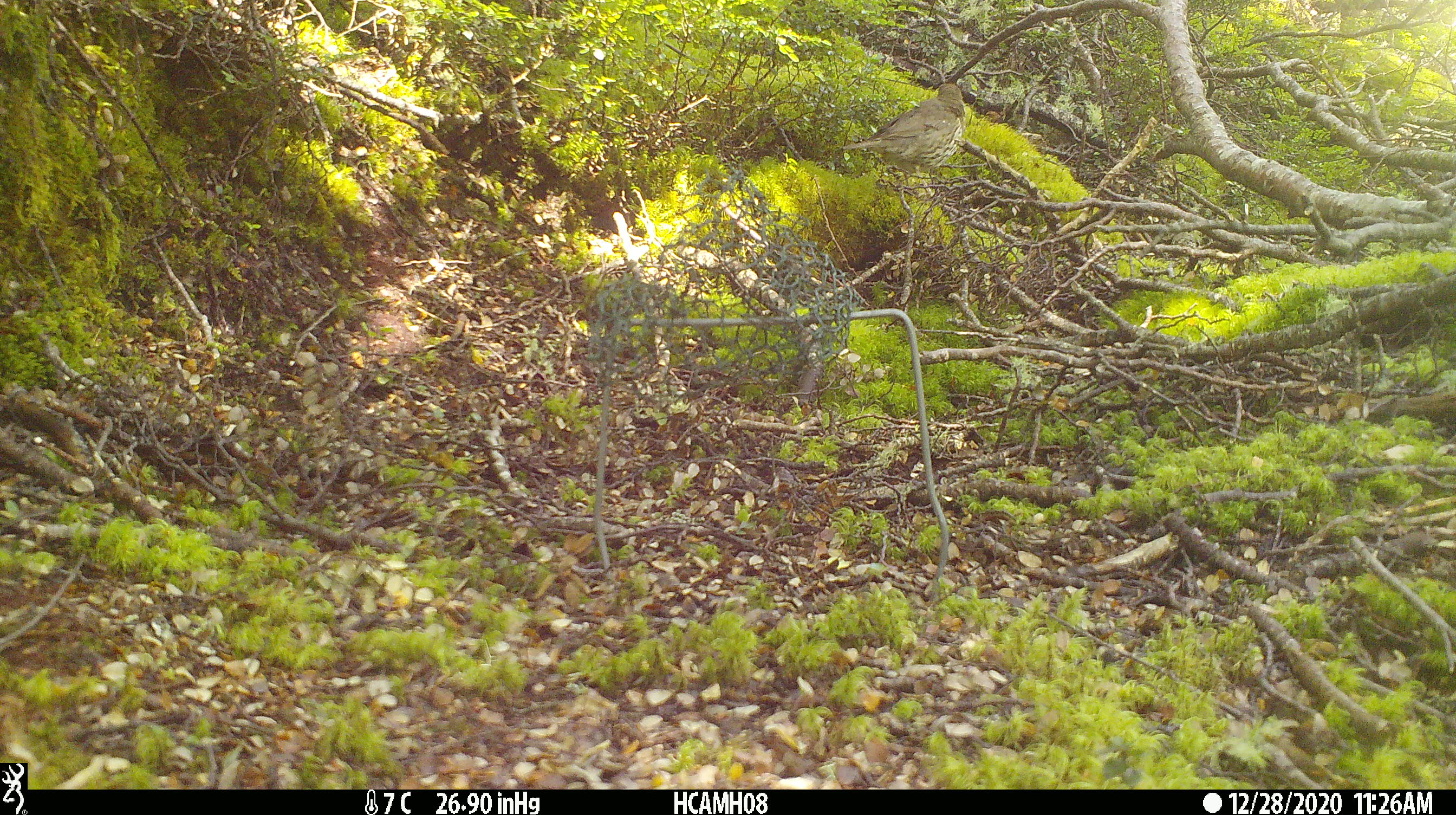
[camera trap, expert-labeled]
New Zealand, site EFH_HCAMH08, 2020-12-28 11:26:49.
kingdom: Animalia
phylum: Chordata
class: Aves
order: Passeriformes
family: Turdidae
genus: Turdus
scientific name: Turdus philomelos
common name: song thrush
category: thrush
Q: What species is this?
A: Thrush (song thrush) (Turdus philomelos).